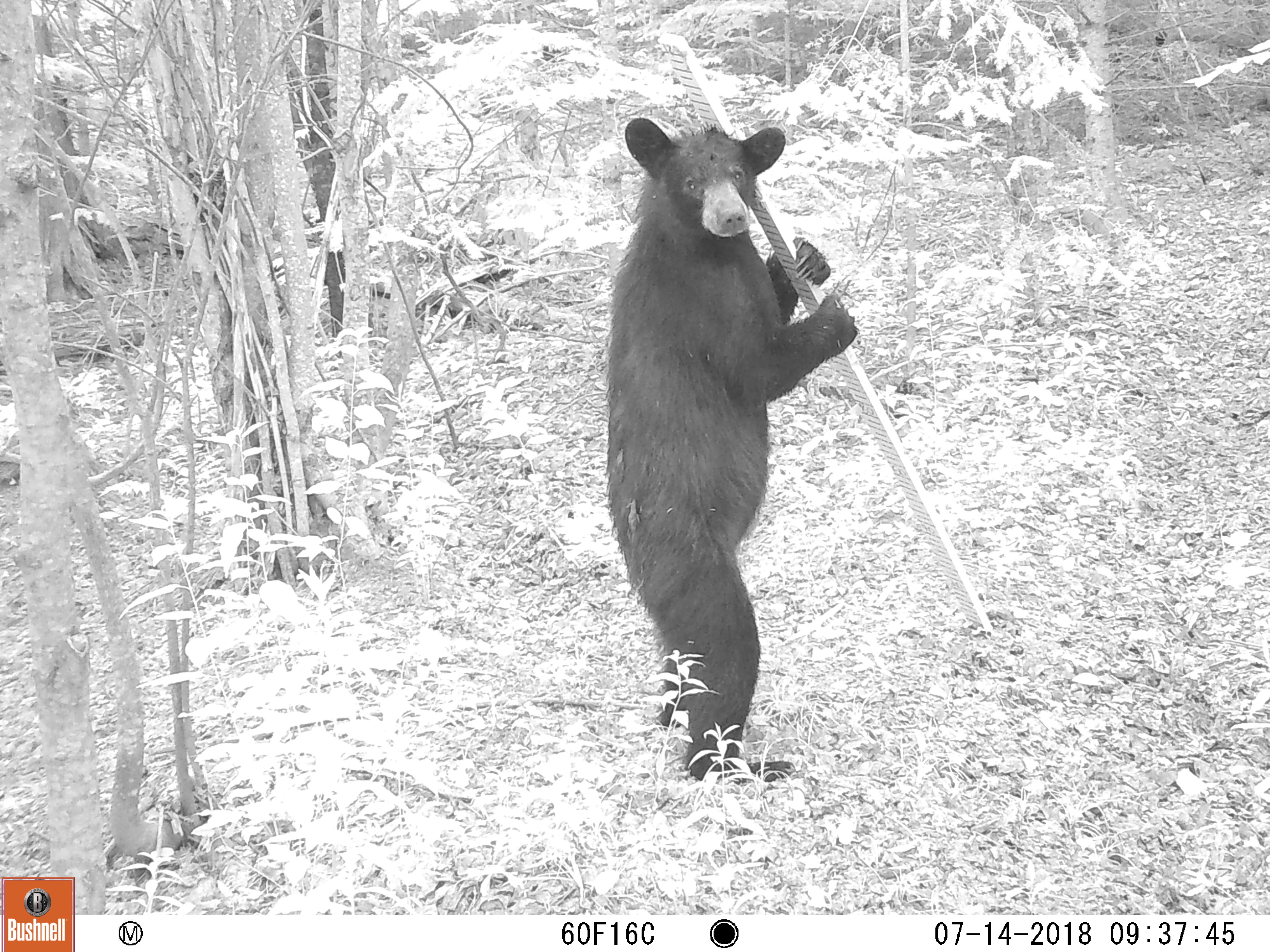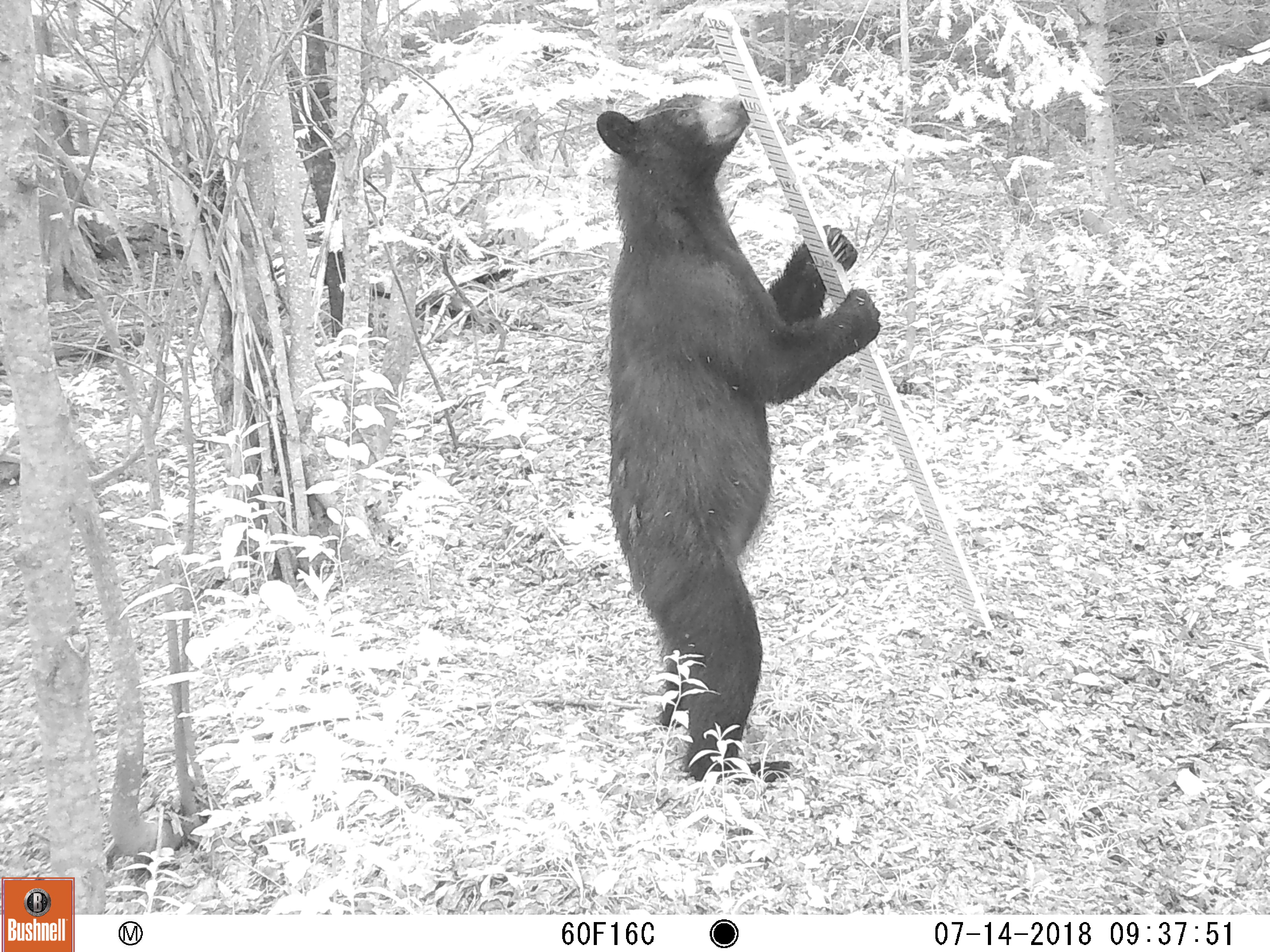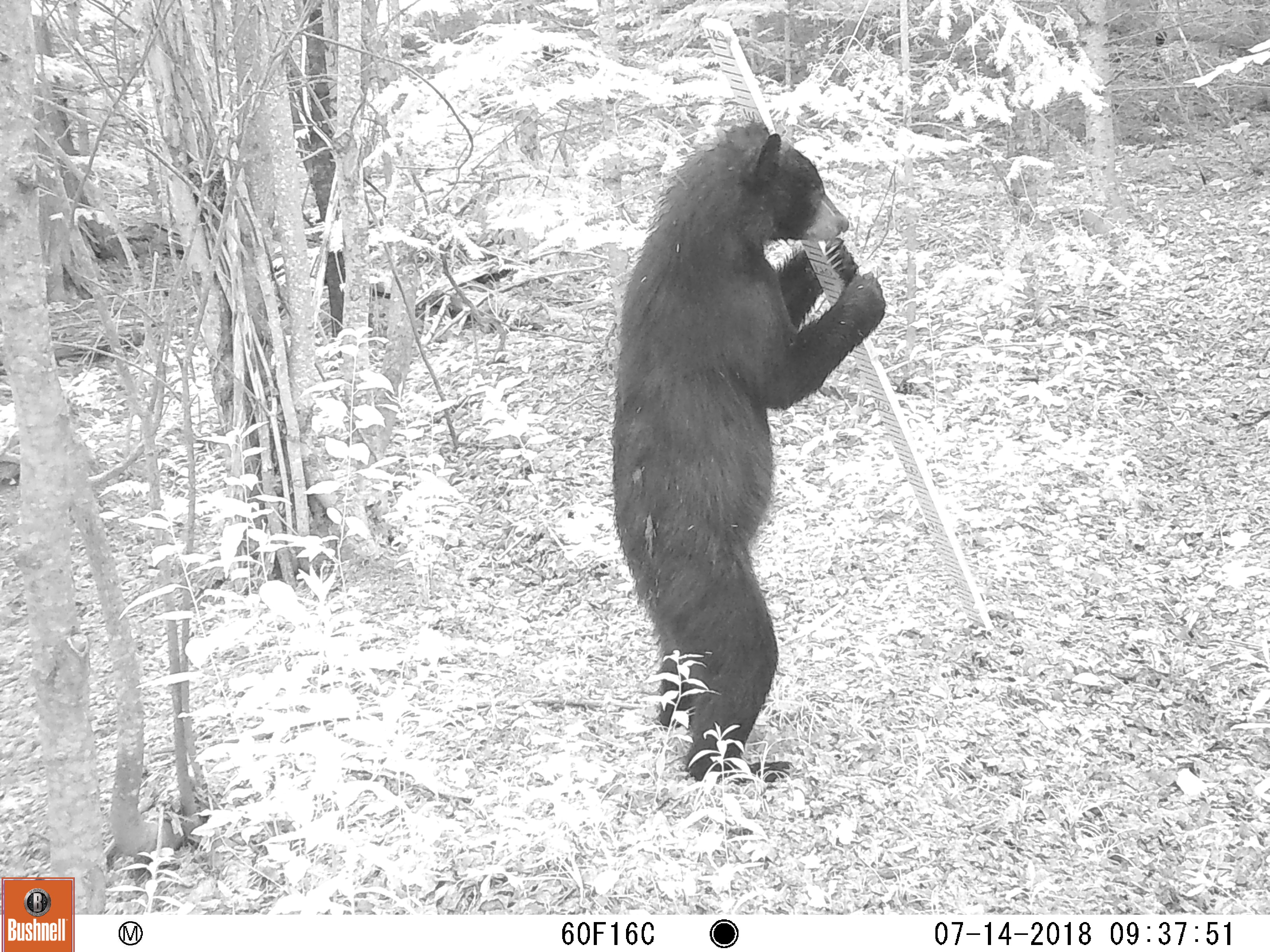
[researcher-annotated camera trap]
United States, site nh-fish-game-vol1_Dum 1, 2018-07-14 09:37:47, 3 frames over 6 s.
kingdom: Animalia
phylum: Chordata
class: Mammalia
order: Carnivora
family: Ursidae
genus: Ursus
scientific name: Ursus americanus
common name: black bear